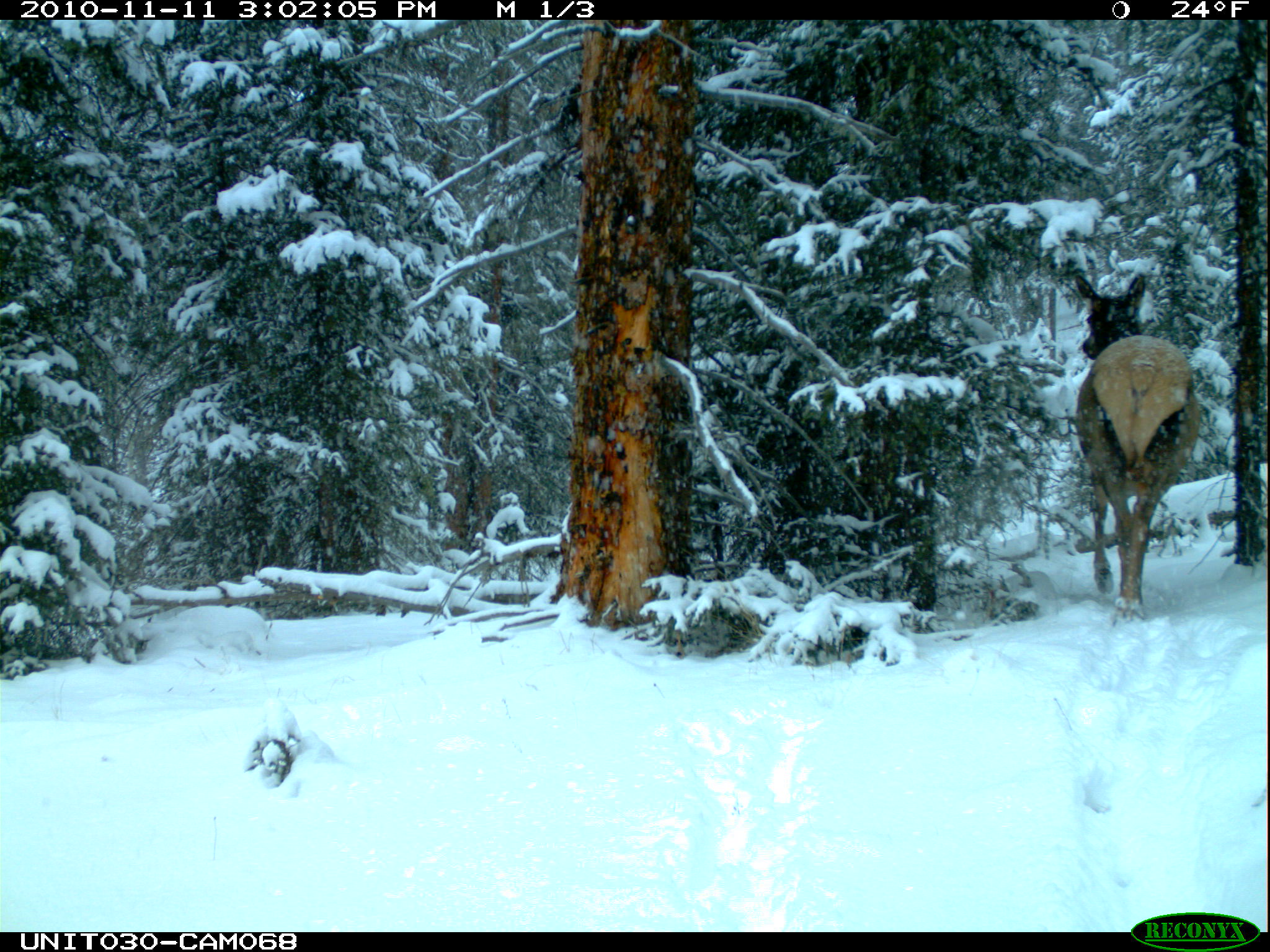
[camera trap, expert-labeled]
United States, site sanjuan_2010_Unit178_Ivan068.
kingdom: Animalia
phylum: Chordata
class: Mammalia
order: Artiodactyla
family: Cervidae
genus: Cervus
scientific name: Cervus elaphus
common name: red deer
Cervus elaphus (red deer).